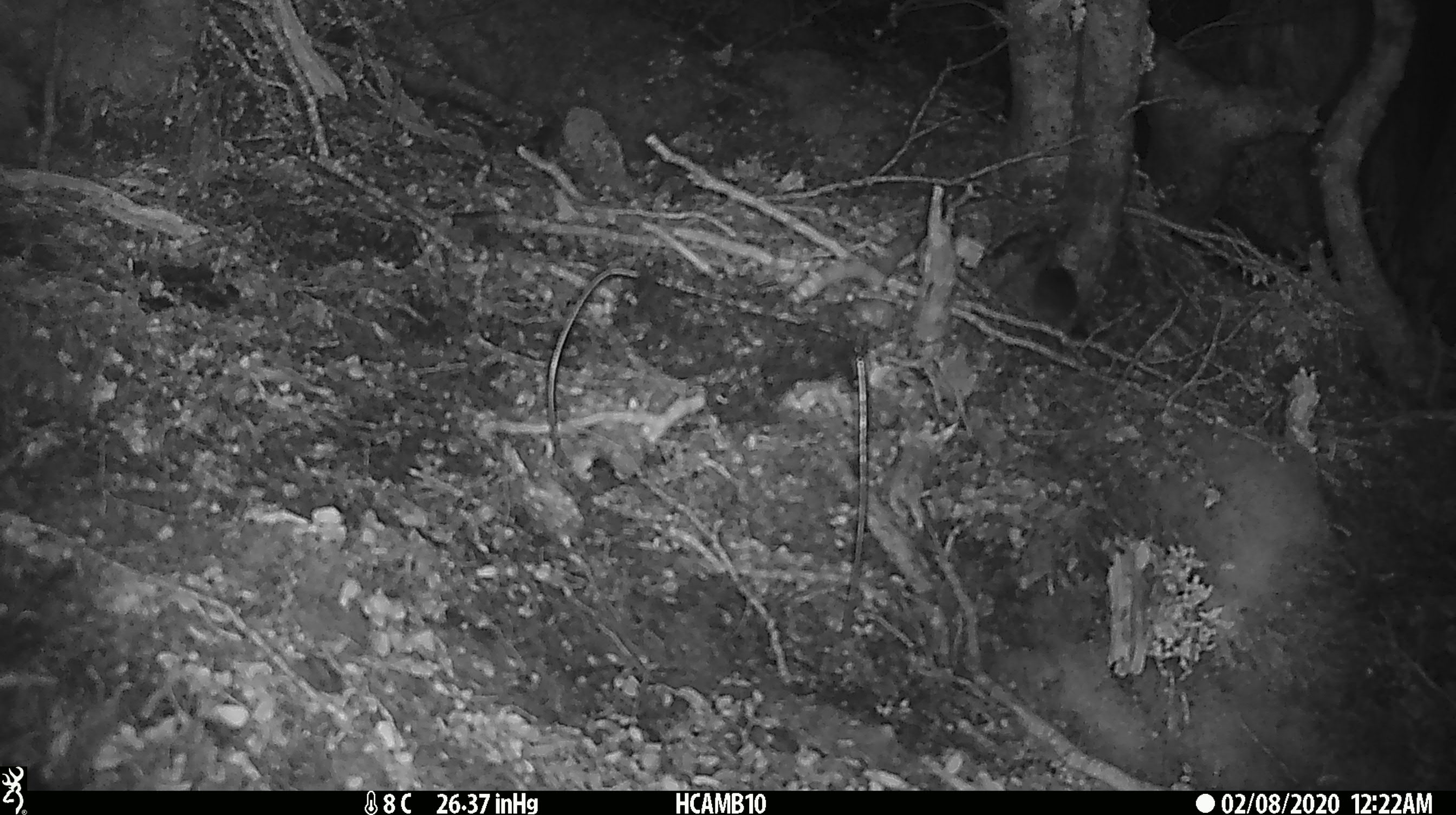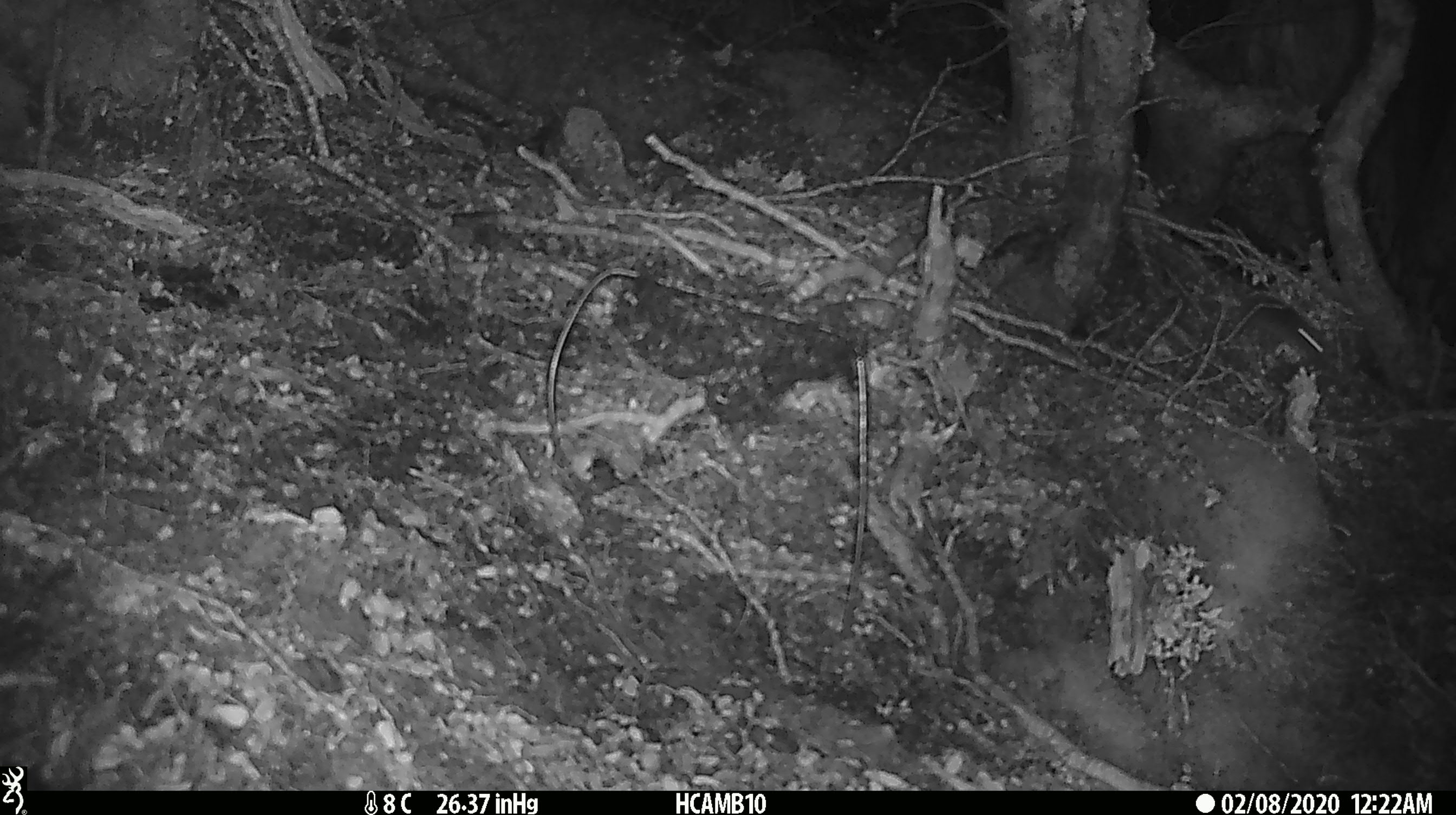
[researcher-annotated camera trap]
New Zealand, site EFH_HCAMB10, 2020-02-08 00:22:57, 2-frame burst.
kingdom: Animalia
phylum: Chordata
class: Mammalia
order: Rodentia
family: Muridae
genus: Mus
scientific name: Mus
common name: mouse